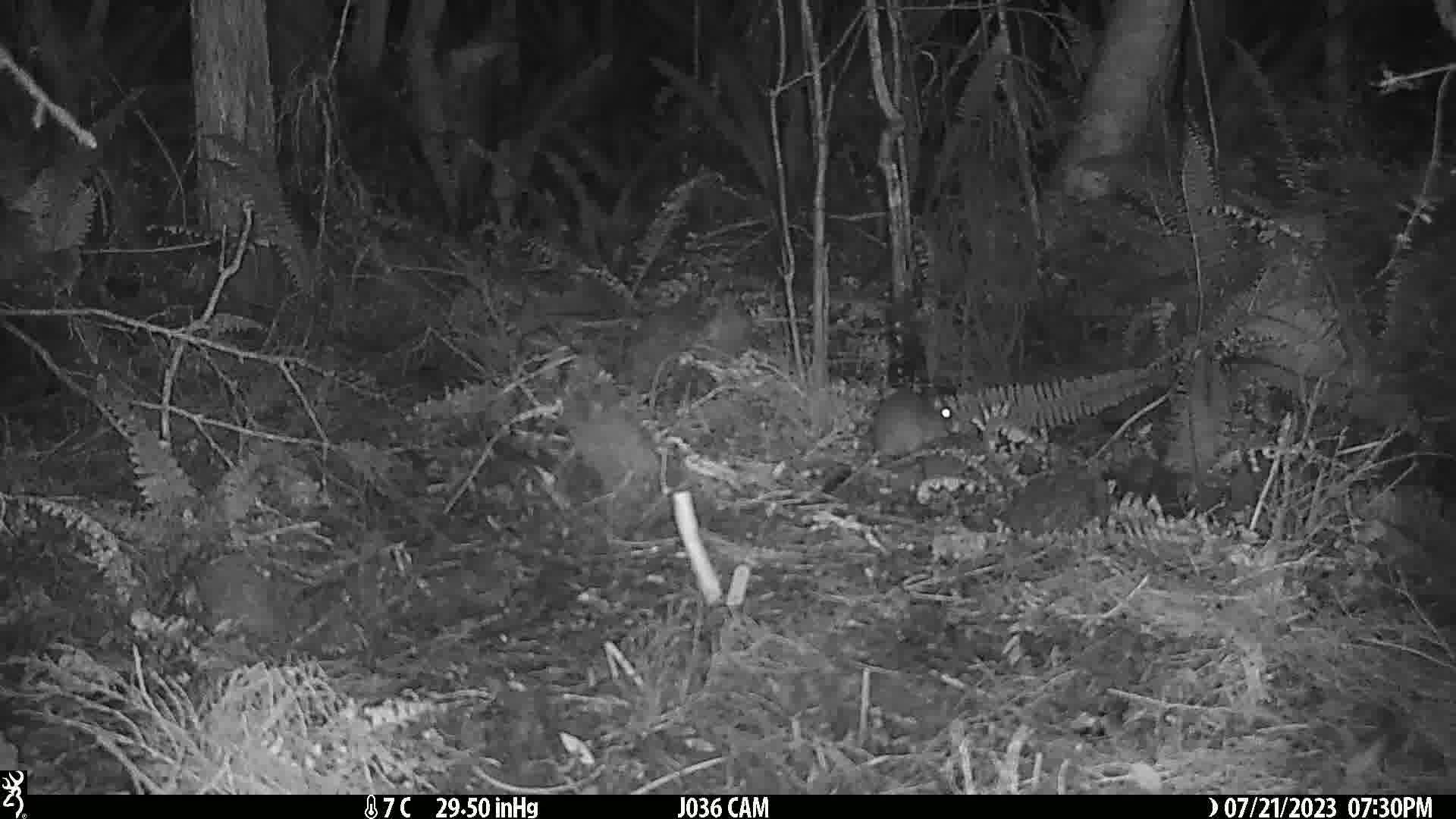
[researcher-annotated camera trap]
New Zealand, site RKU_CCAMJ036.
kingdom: Animalia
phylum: Chordata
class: Mammalia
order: Rodentia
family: Muridae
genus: Rattus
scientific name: Rattus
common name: rat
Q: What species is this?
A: Rat (Rattus).